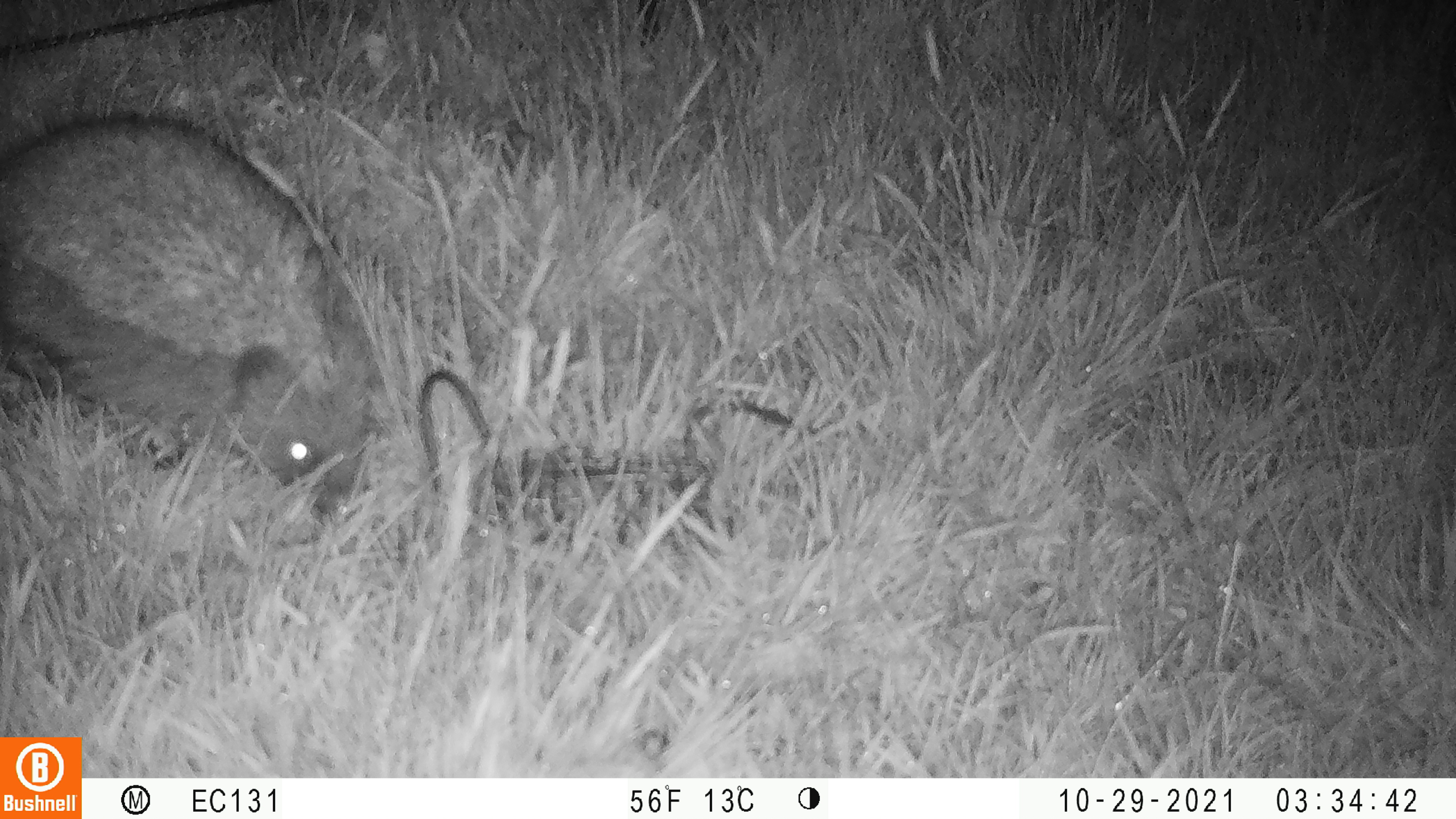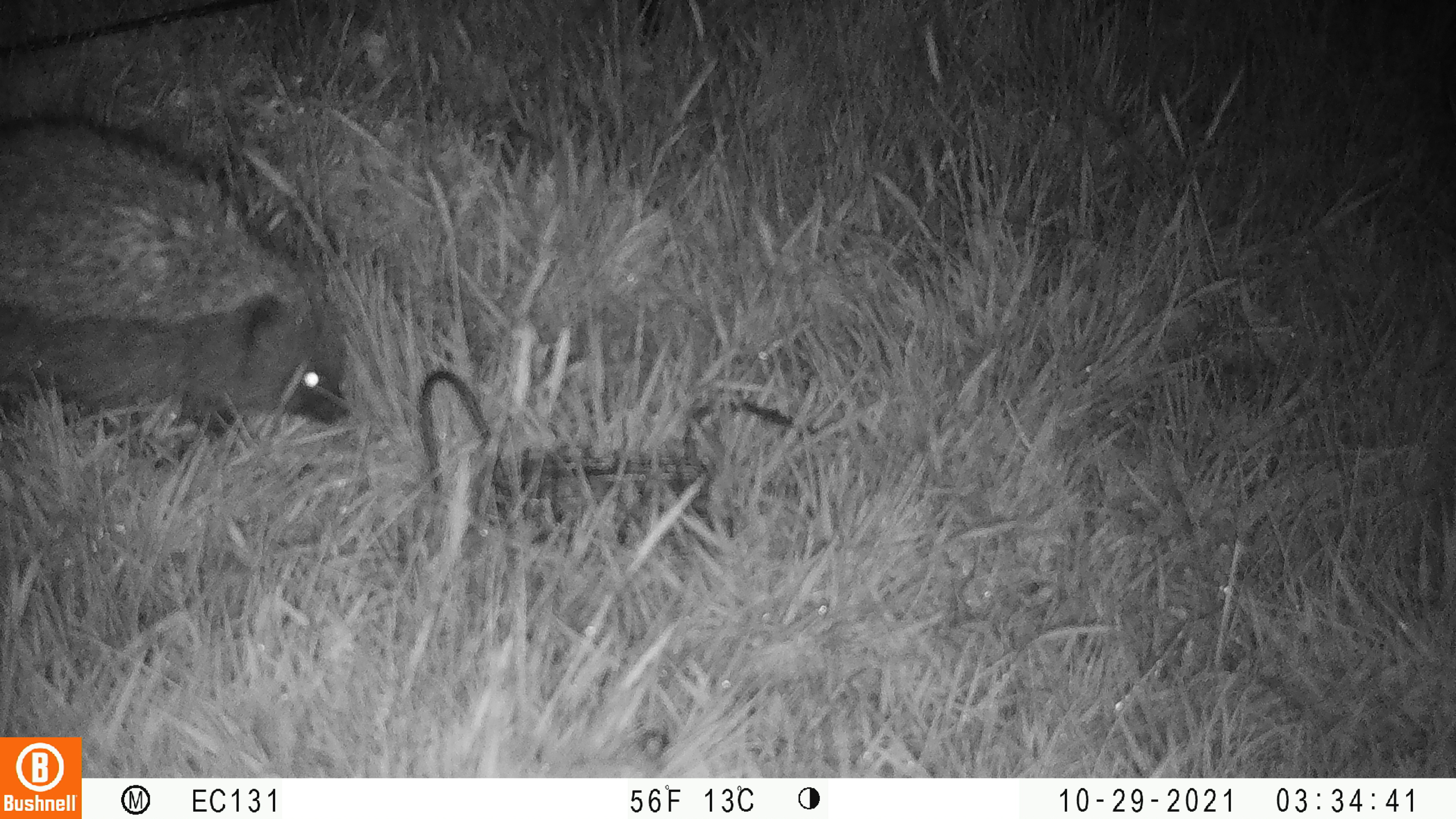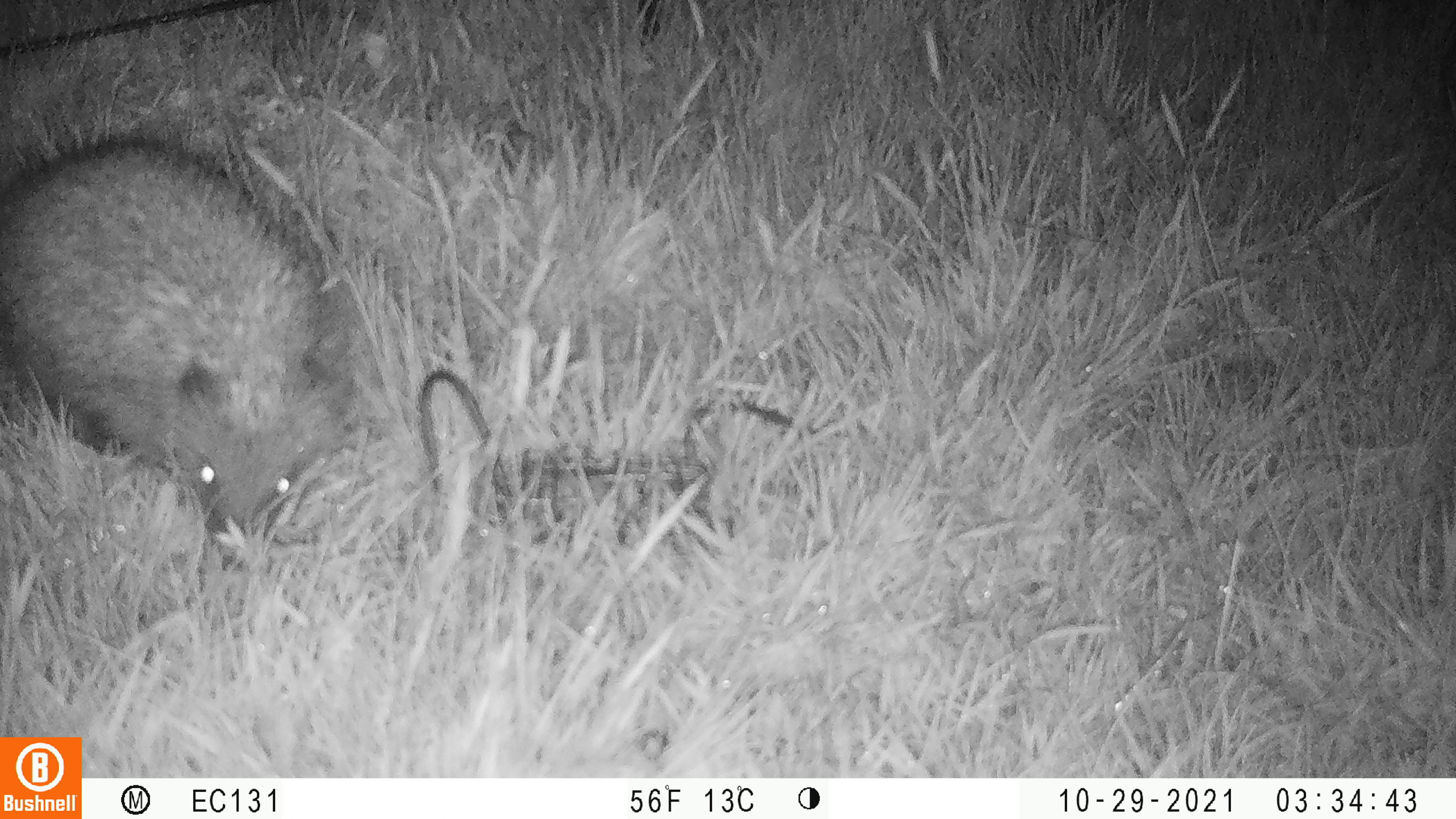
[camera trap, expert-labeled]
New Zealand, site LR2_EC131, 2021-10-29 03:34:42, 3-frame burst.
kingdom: Animalia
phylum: Chordata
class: Mammalia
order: Eulipotyphla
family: Erinaceidae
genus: Erinaceus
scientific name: Erinaceus europaeus europaeus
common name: european hedgehog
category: hedgehog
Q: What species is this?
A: Hedgehog (european hedgehog) (Erinaceus europaeus europaeus).